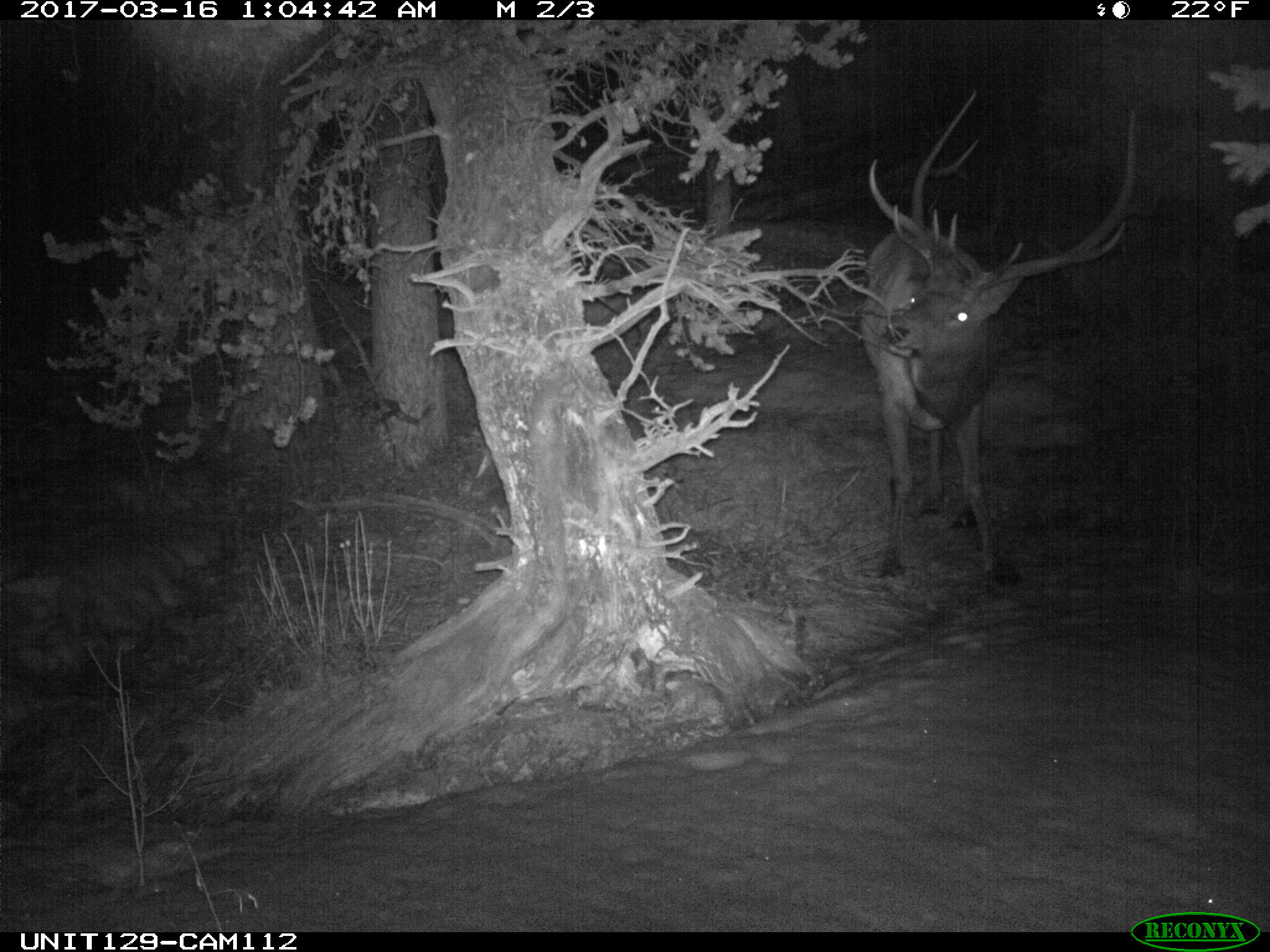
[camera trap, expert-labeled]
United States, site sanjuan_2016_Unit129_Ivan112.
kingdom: Animalia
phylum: Chordata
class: Mammalia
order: Artiodactyla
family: Cervidae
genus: Cervus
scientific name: Cervus elaphus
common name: red deer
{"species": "Cervus elaphus (red deer)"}